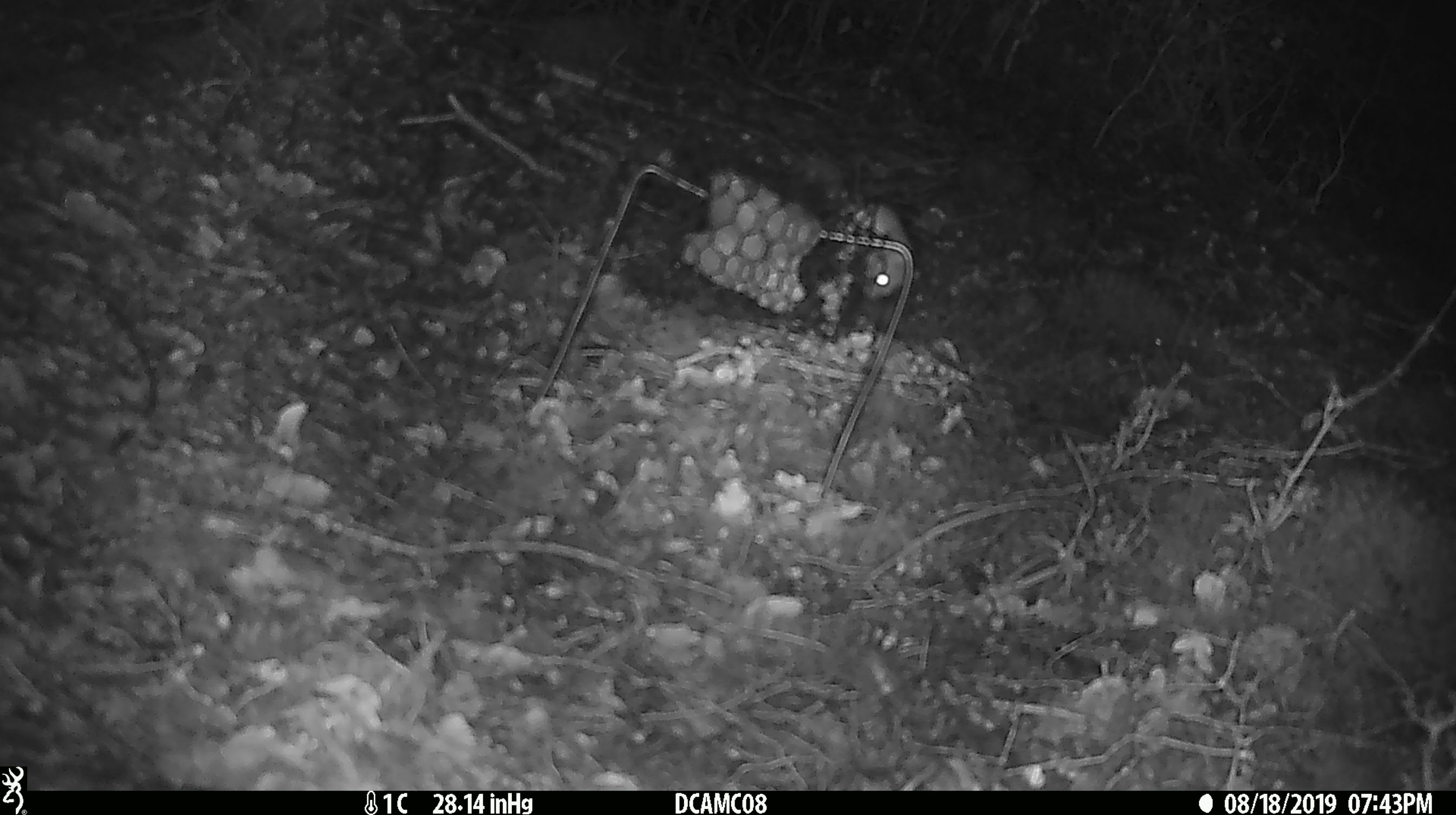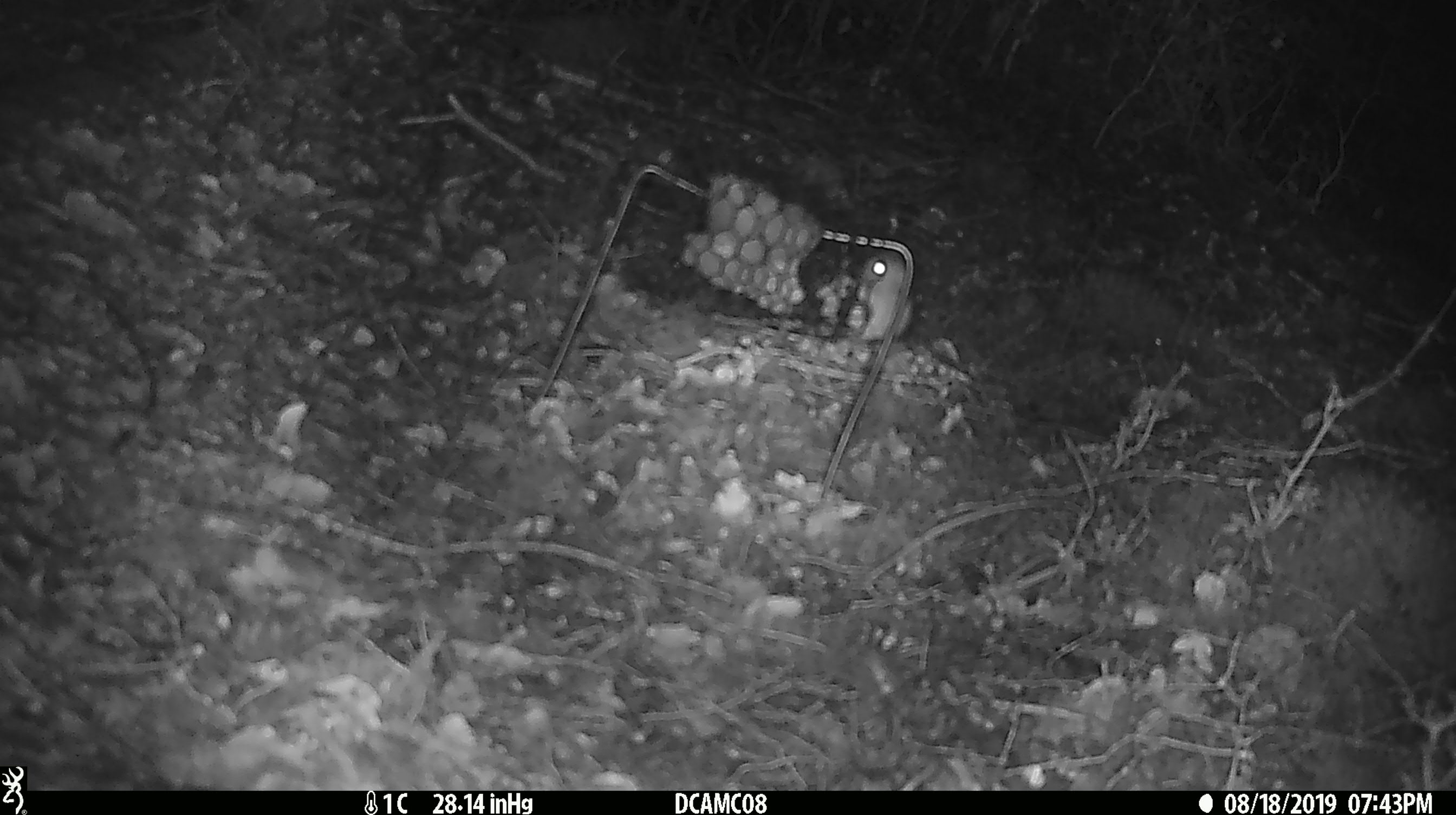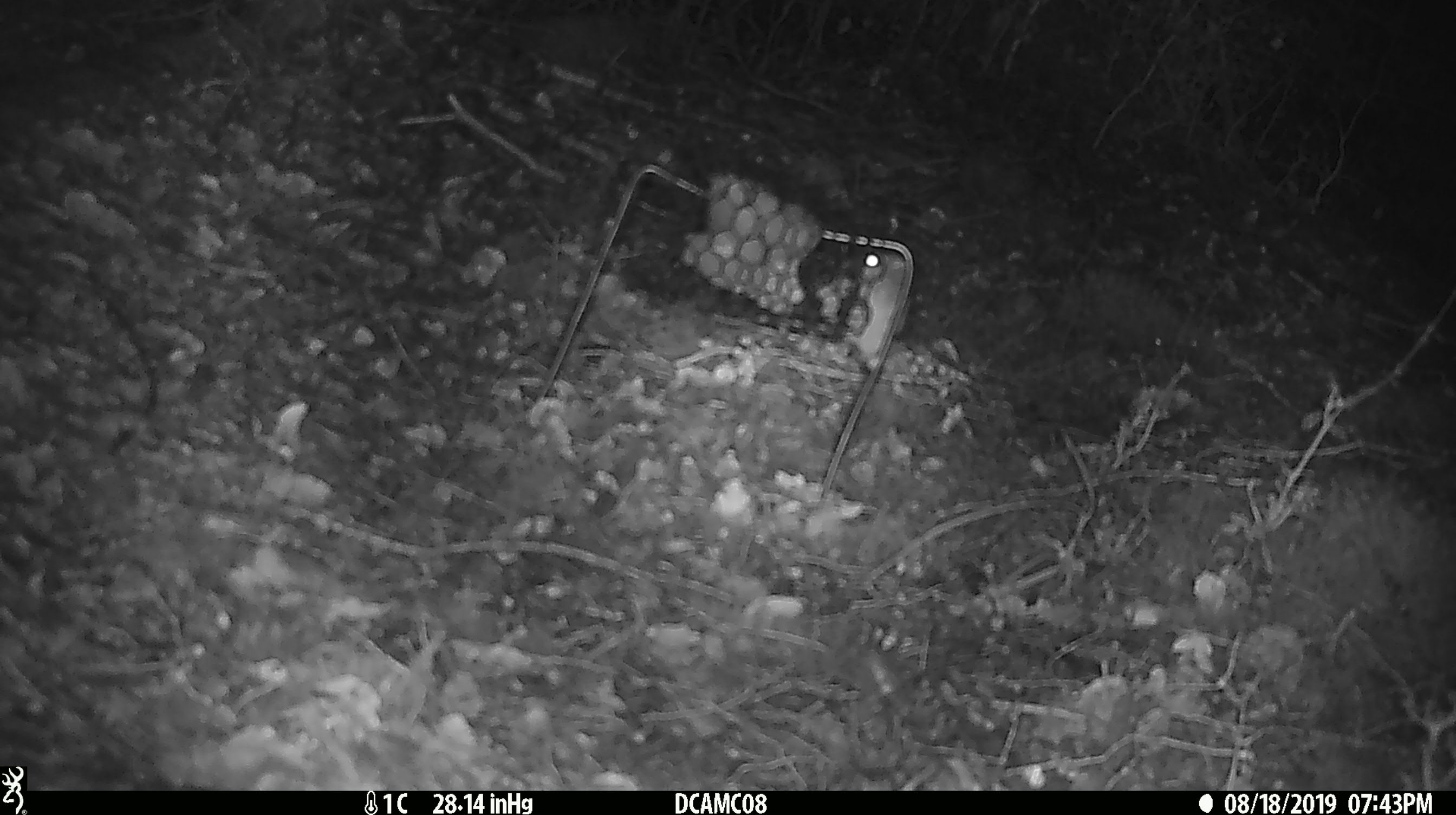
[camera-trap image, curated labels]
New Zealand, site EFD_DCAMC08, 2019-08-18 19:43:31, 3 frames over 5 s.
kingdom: Animalia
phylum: Chordata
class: Mammalia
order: Rodentia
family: Muridae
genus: Mus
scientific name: Mus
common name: mouse